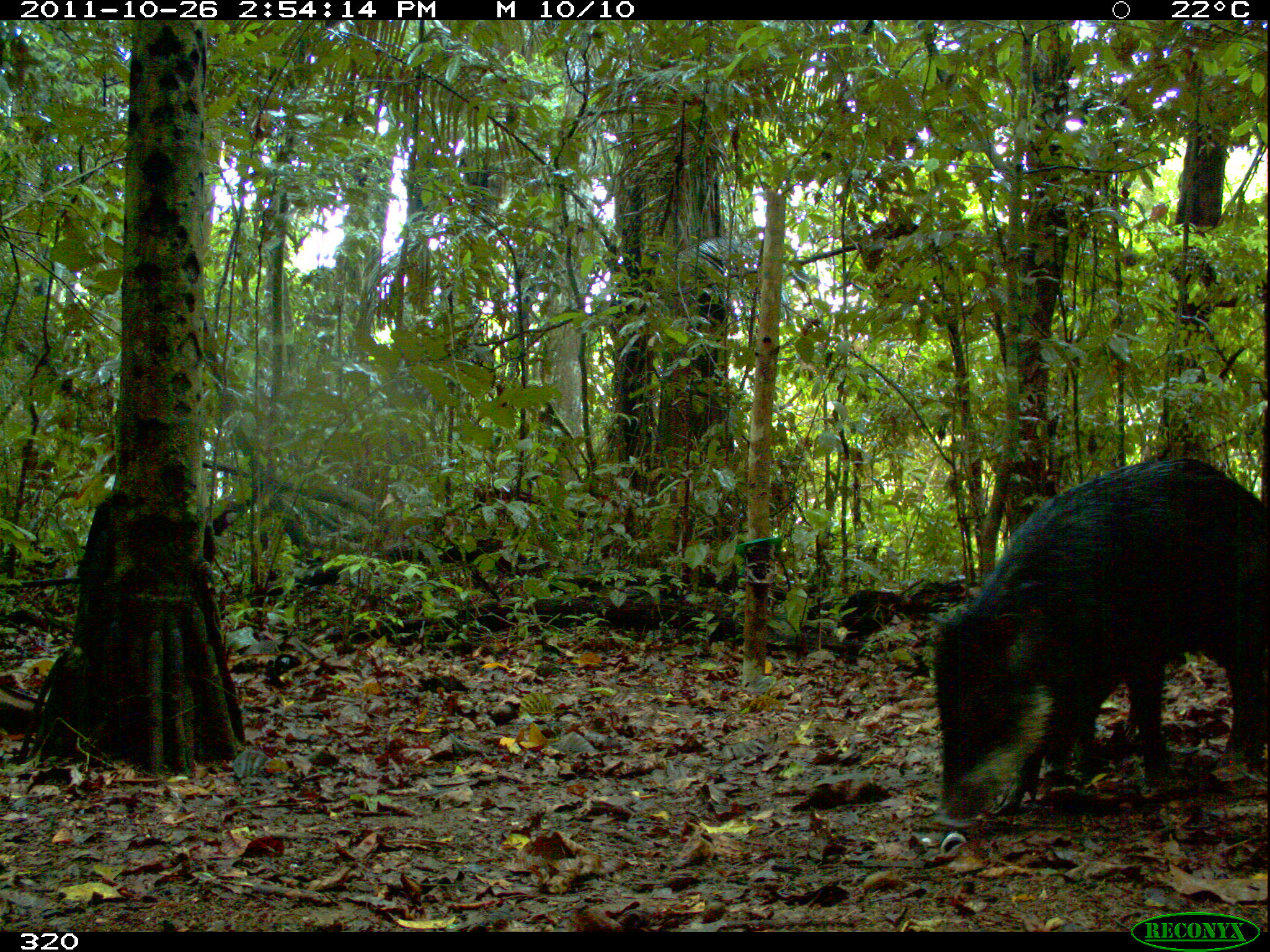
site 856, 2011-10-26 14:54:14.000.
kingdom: Animalia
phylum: Chordata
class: Mammalia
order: Artiodactyla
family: Tayassuidae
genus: Tayassu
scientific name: Tayassu pecari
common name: white-lipped peccary